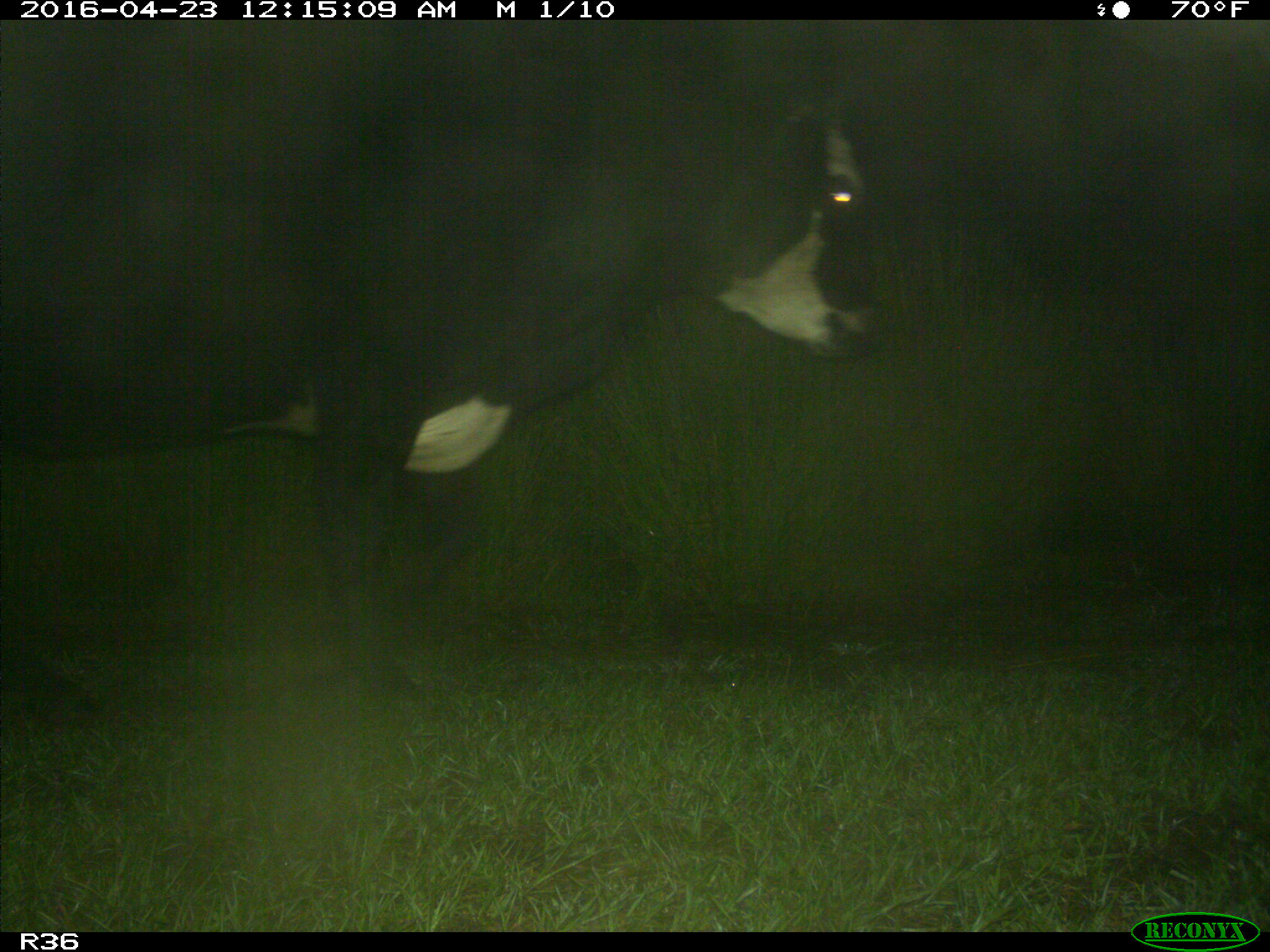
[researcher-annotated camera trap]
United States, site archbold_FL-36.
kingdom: Animalia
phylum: Chordata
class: Mammalia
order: Artiodactyla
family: Bovidae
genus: Bos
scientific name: Bos taurus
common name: domestic cow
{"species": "Bos taurus (domestic cow)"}